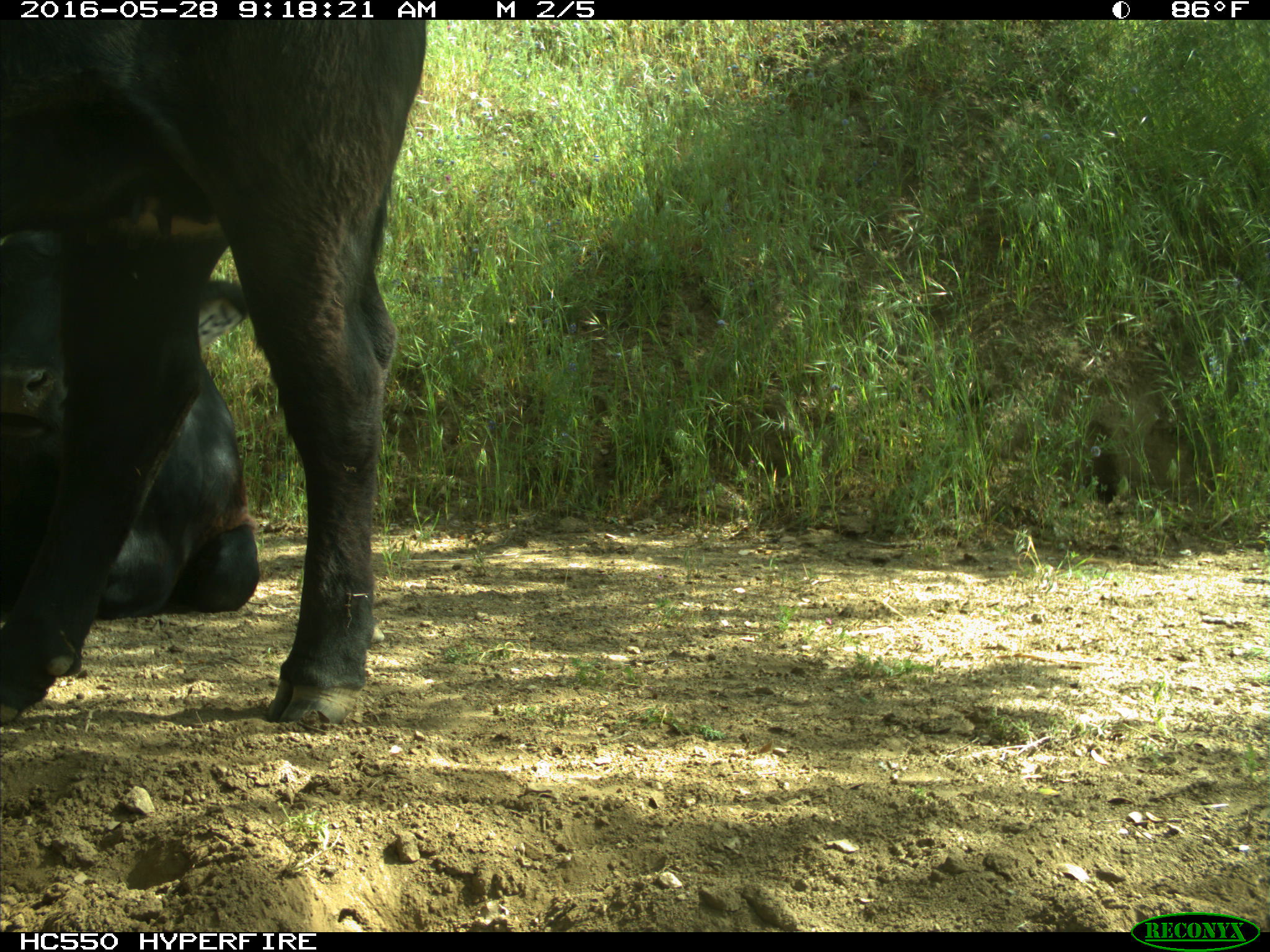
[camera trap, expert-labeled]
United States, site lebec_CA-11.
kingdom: Animalia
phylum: Chordata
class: Mammalia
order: Artiodactyla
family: Bovidae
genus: Bos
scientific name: Bos taurus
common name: domestic cow